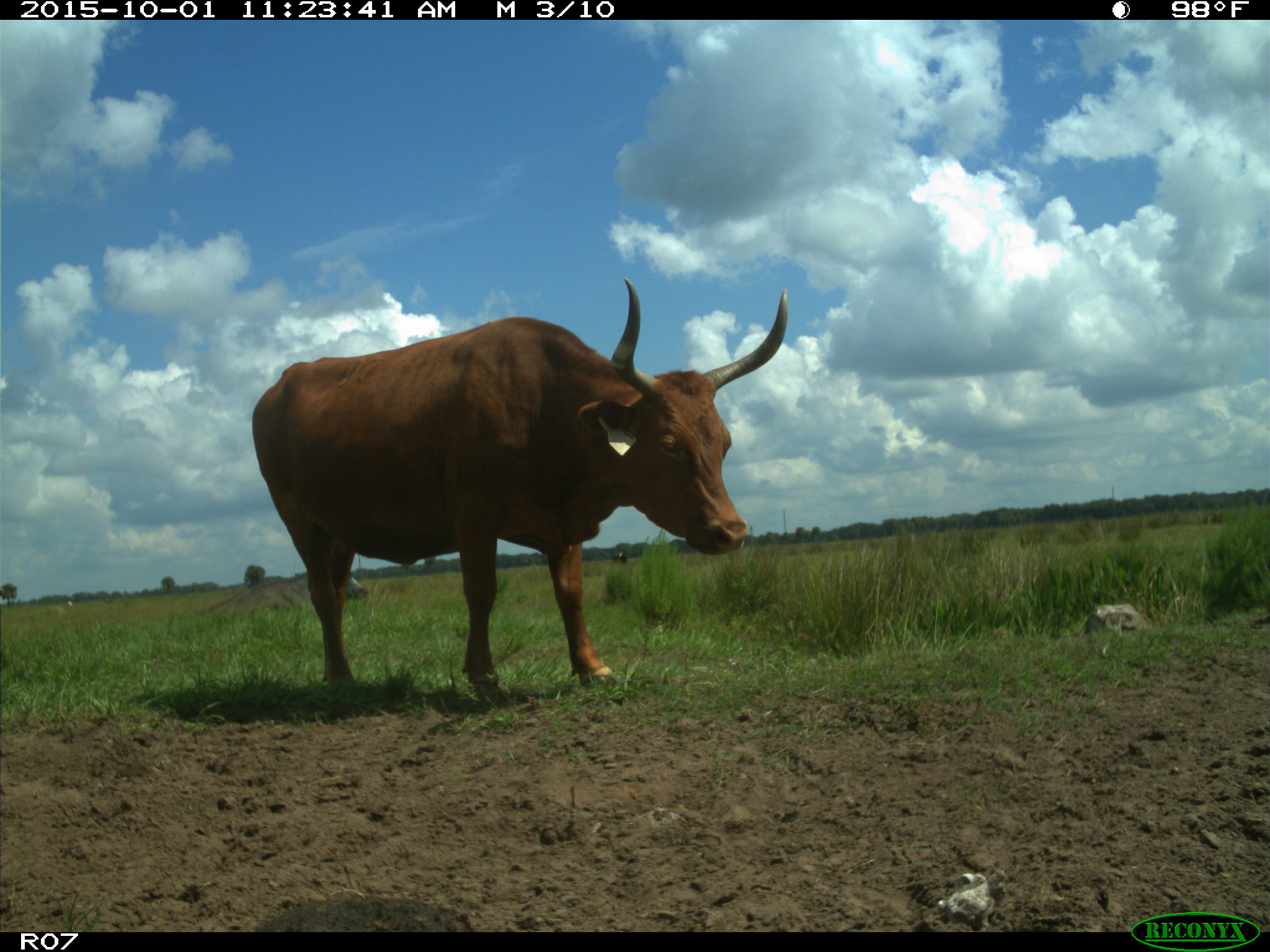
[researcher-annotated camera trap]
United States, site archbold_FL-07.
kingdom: Animalia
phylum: Chordata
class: Mammalia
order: Artiodactyla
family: Bovidae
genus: Bos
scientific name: Bos taurus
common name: domestic cow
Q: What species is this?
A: Bos taurus (domestic cow).